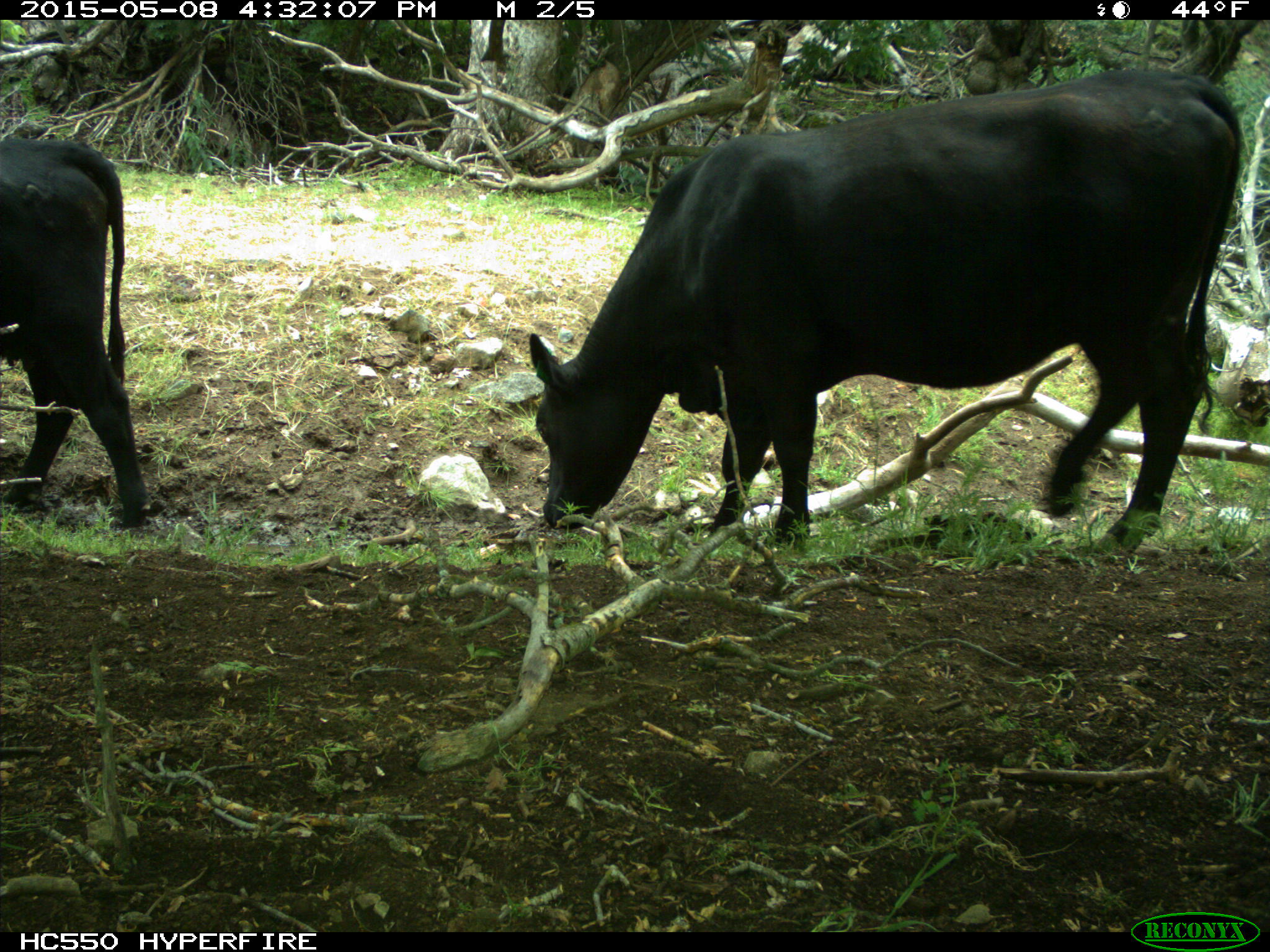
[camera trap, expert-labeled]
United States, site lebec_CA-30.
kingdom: Animalia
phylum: Chordata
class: Mammalia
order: Artiodactyla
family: Bovidae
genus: Bos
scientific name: Bos taurus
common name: domestic cow